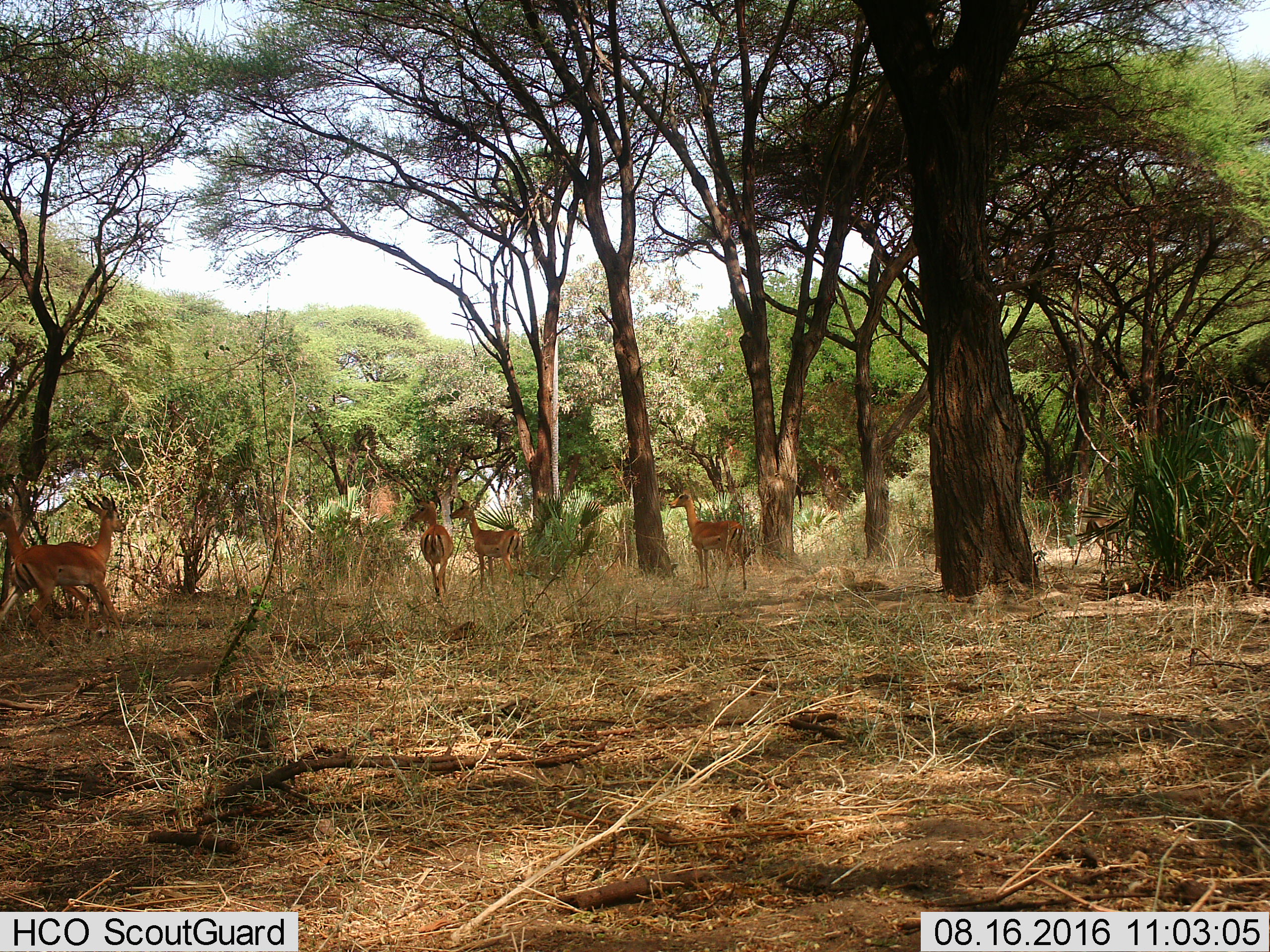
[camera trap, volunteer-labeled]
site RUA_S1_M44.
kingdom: Animalia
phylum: Chordata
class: Mammalia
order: Artiodactyla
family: Bovidae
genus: Aepyceros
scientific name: Aepyceros melampus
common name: impala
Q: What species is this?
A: Impala (Aepyceros melampus).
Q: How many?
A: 5.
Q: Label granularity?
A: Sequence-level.